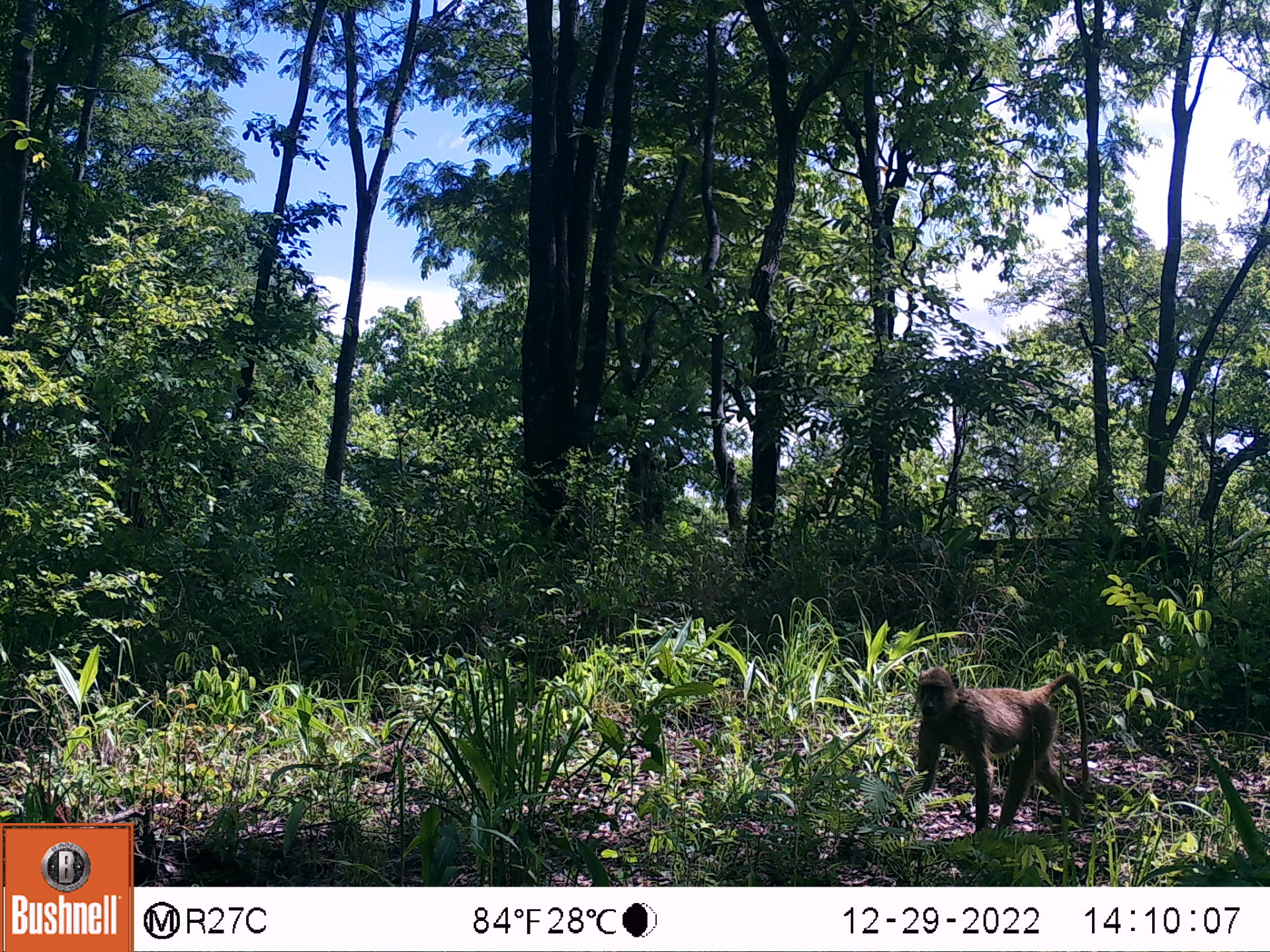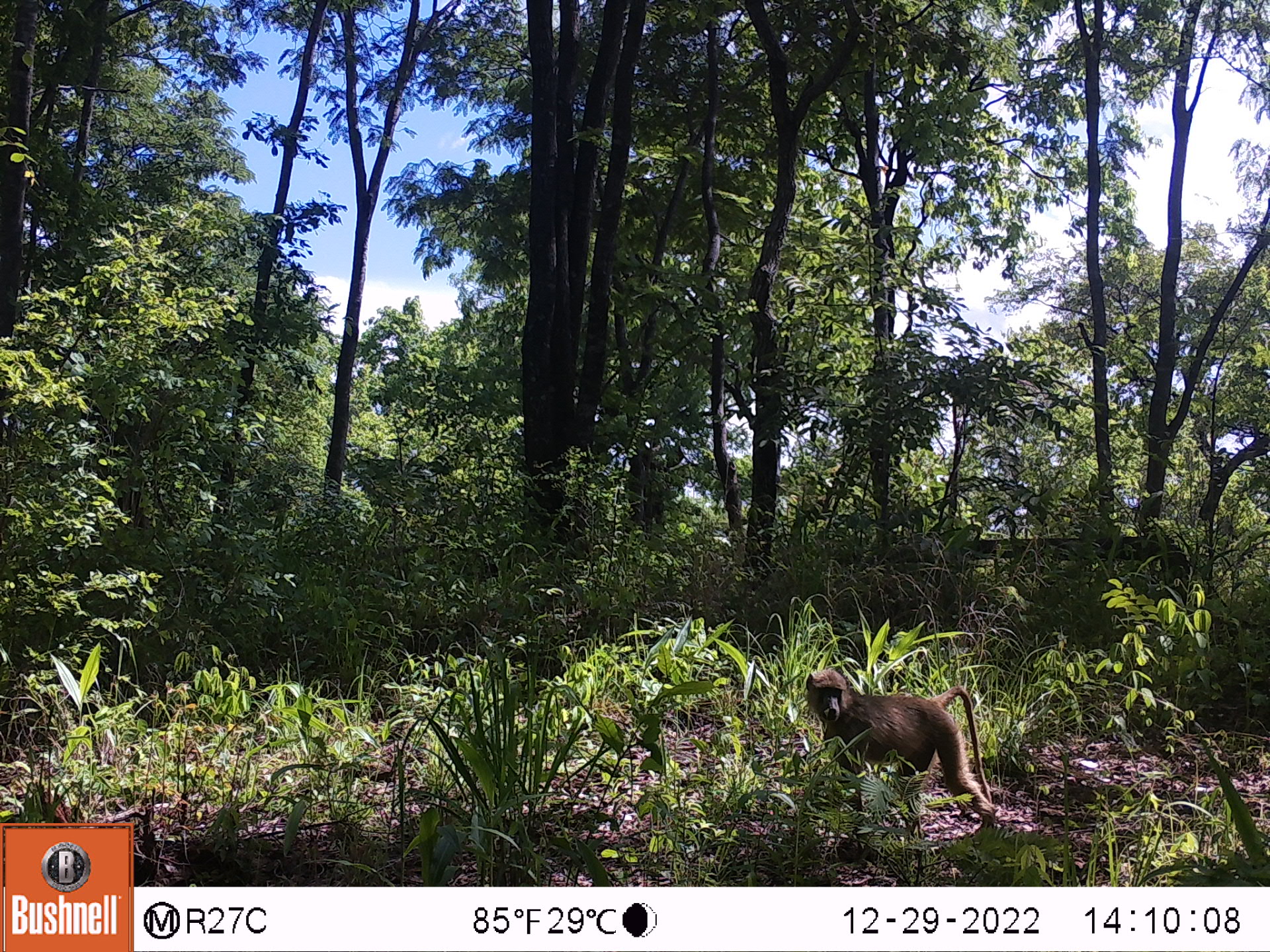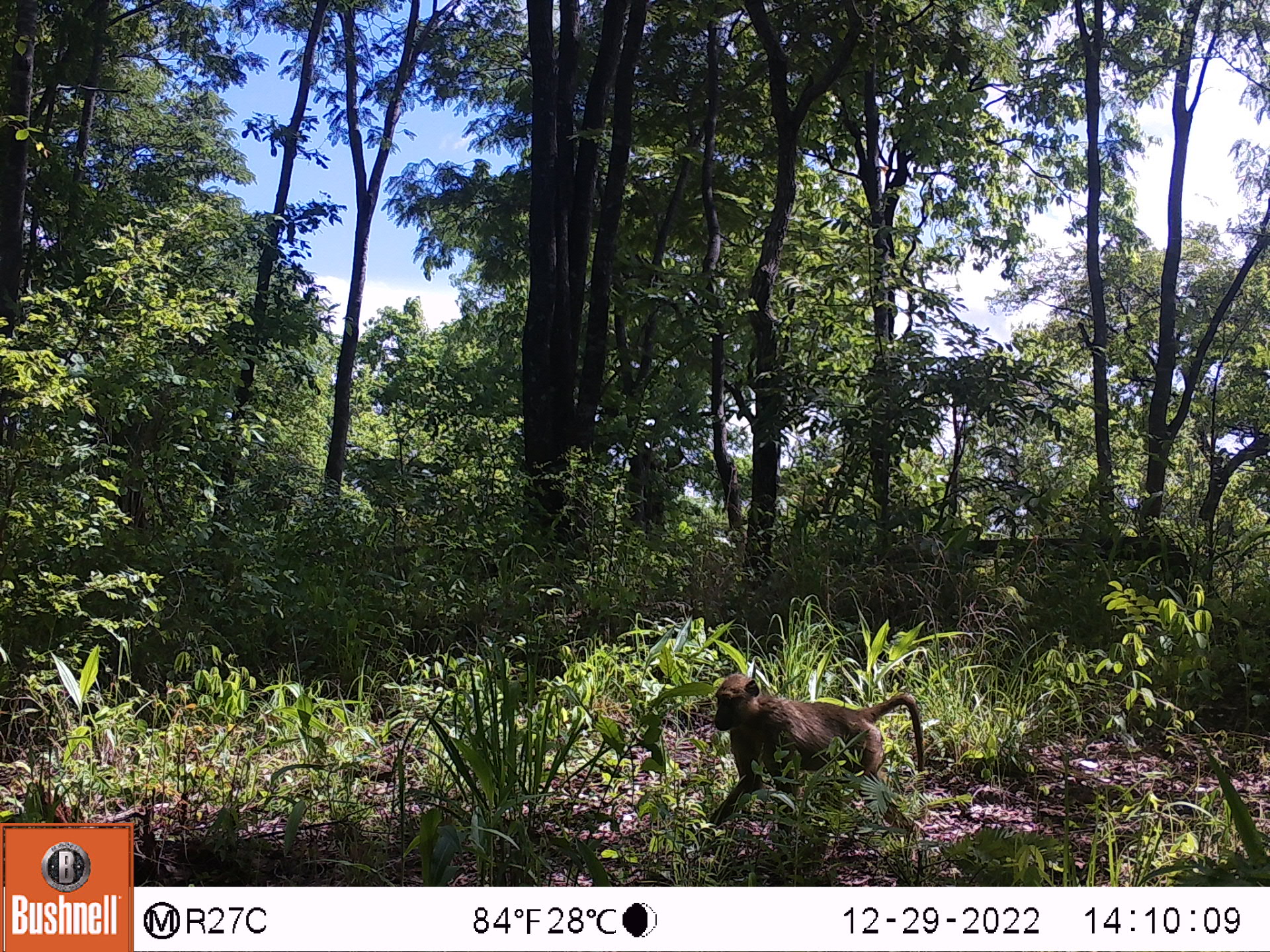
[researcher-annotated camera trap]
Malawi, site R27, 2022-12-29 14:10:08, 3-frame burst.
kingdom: Animalia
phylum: Chordata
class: Mammalia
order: Primates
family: Cercopithecidae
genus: Papio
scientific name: Papio cynocephalus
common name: yellow baboon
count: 1